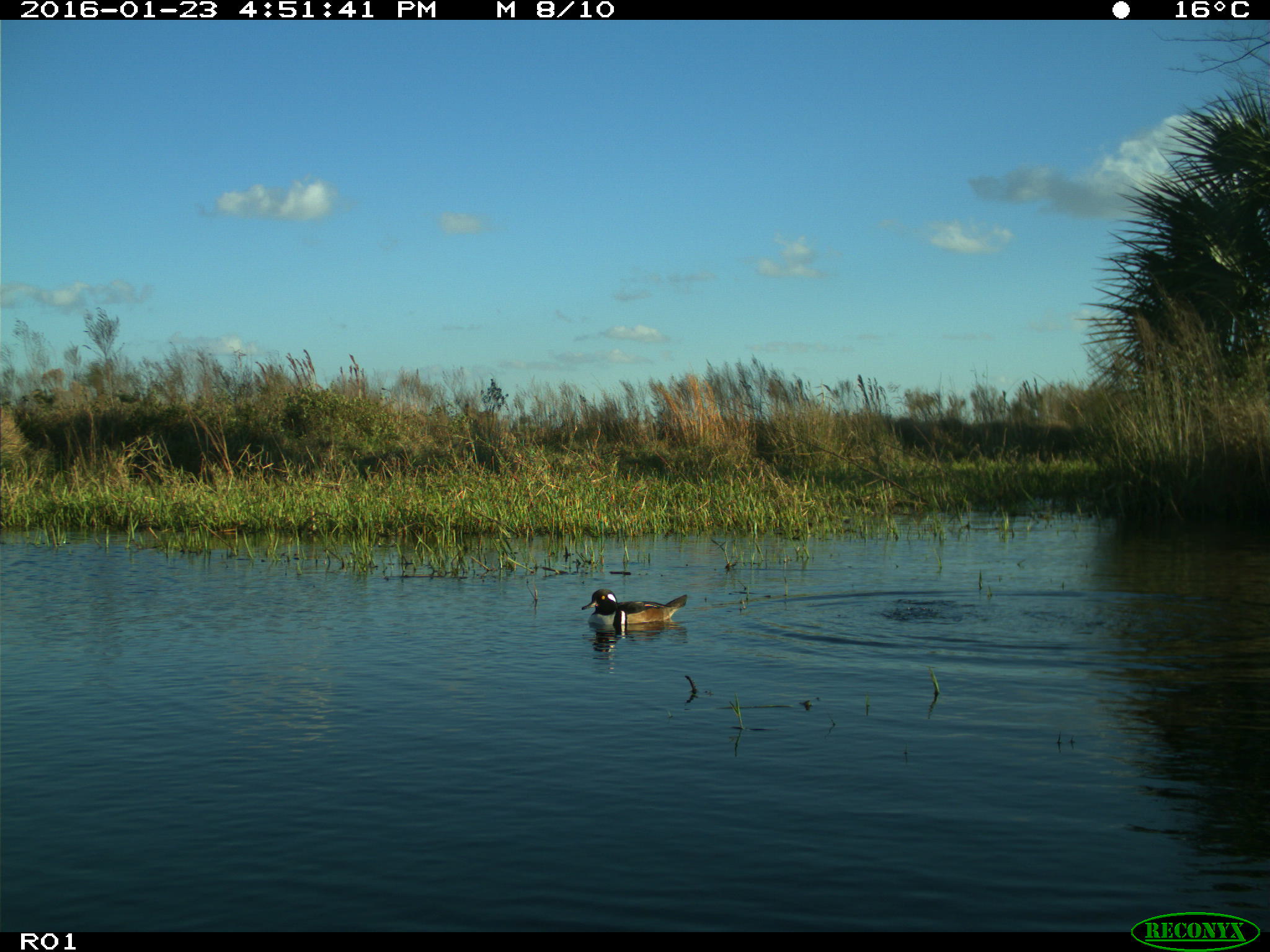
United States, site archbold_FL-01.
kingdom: Animalia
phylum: Chordata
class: Aves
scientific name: Aves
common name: birds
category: unidentified bird